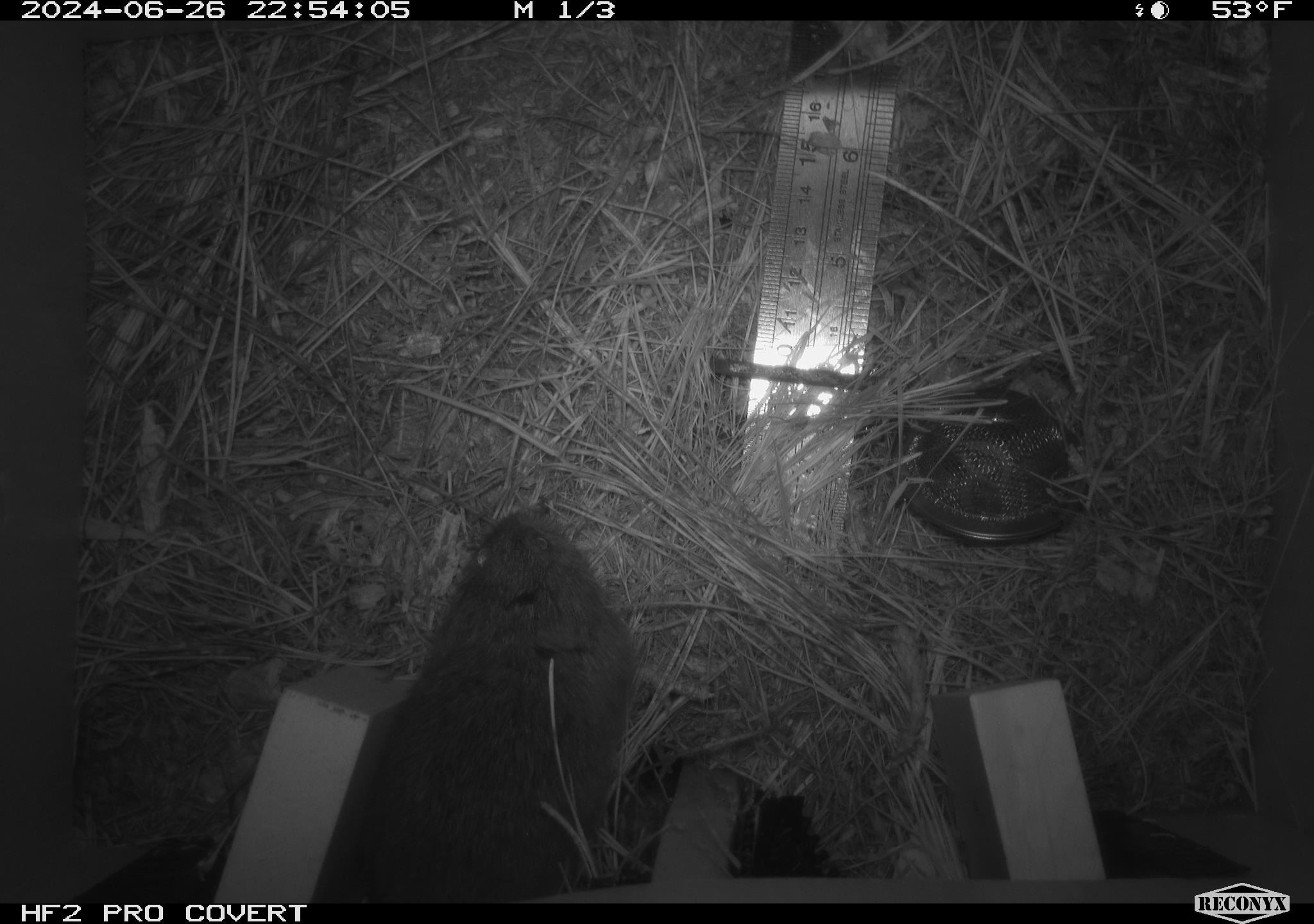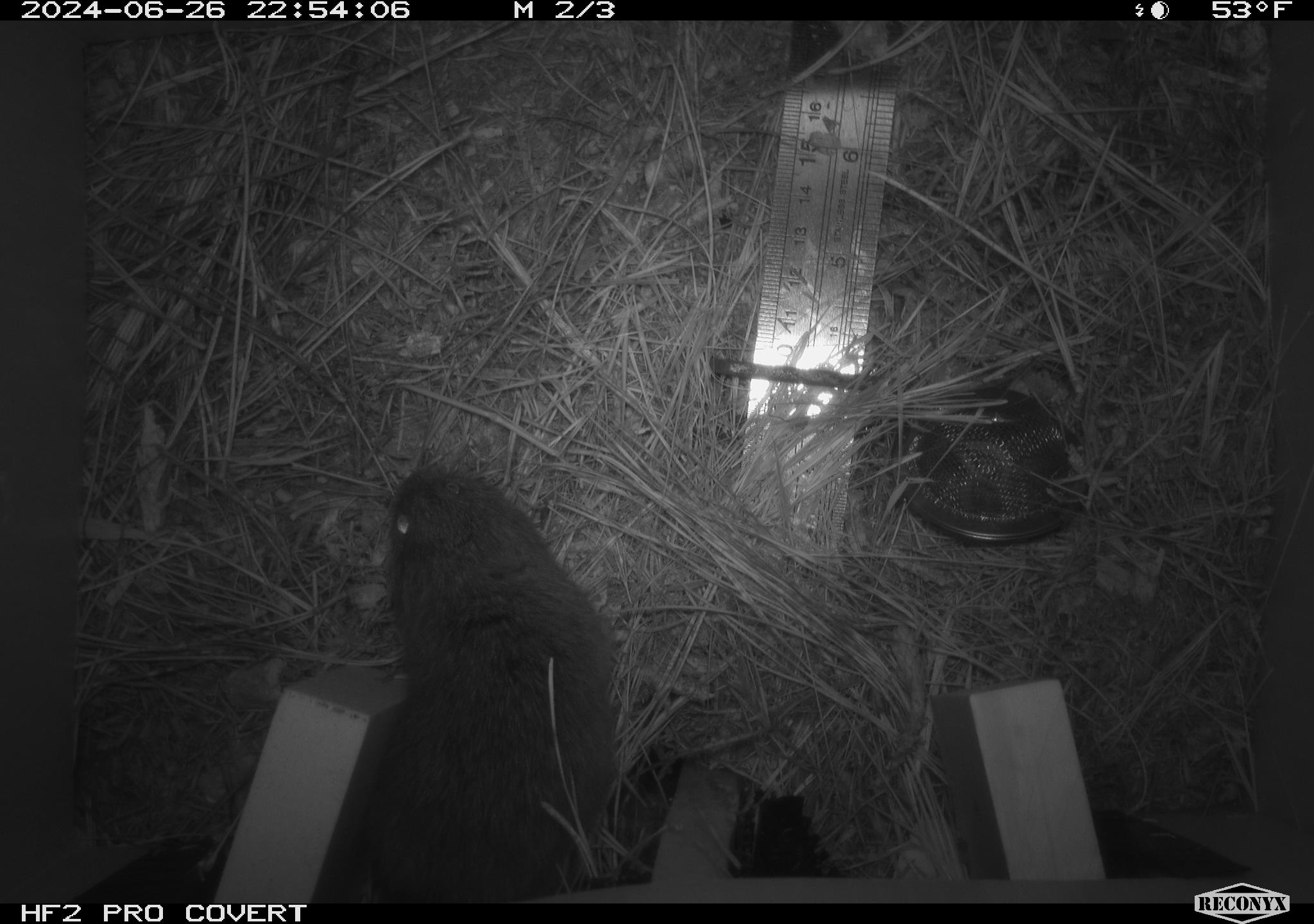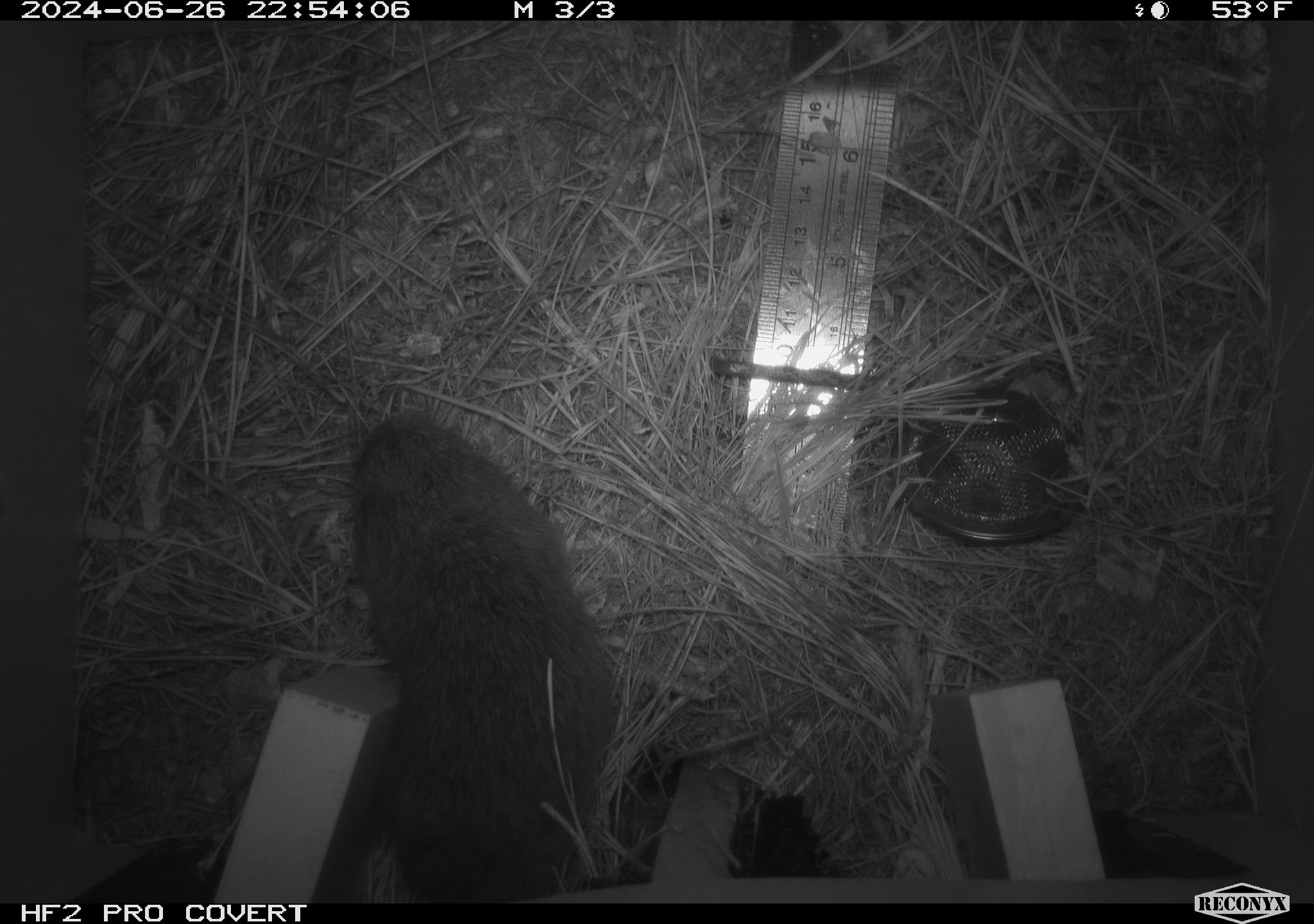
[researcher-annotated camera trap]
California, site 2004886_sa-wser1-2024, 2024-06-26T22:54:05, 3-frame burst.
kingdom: Animalia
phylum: Chordata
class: Mammalia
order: Rodentia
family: Cricetidae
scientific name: Arvicolinae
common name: voles, lemmings, and muskrats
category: arvicolinae subfamily